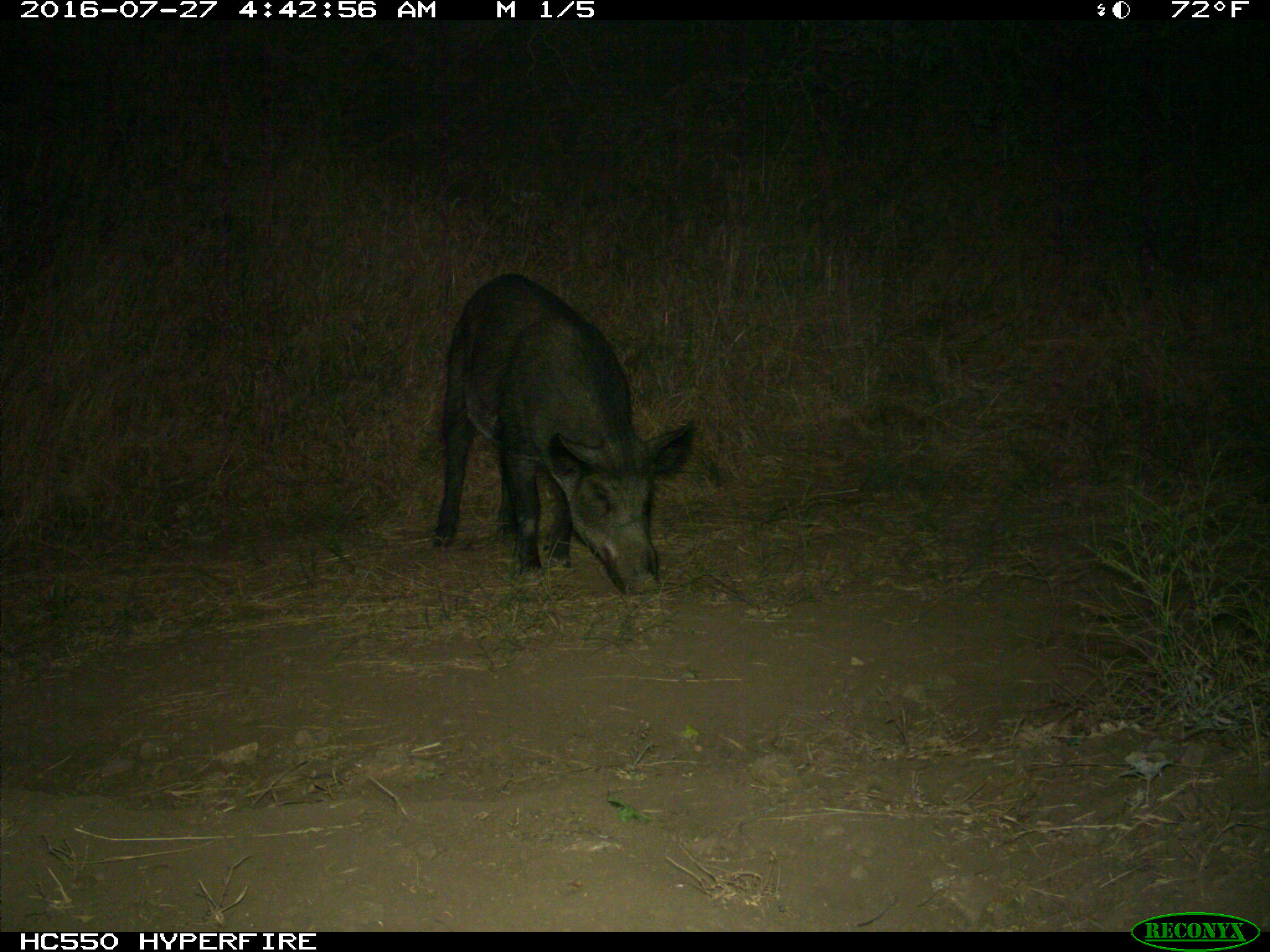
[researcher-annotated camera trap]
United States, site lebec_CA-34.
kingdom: Animalia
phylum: Chordata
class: Mammalia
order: Artiodactyla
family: Suidae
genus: Sus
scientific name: Sus scrofa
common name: wild boar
Sus scrofa (wild boar).